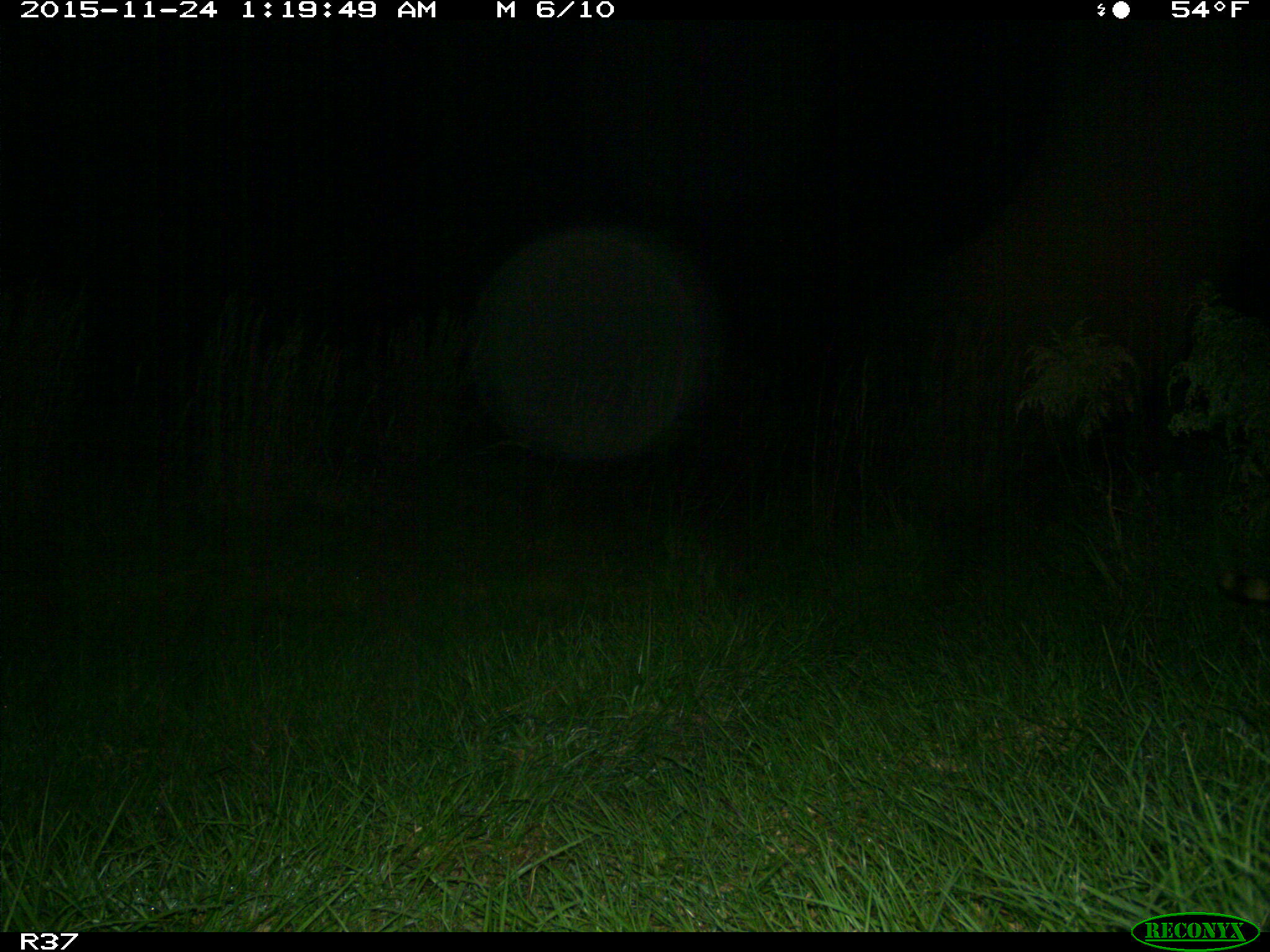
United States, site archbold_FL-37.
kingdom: Animalia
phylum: Chordata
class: Mammalia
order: Carnivora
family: Procyonidae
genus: Procyon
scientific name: Procyon lotor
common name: common raccoon